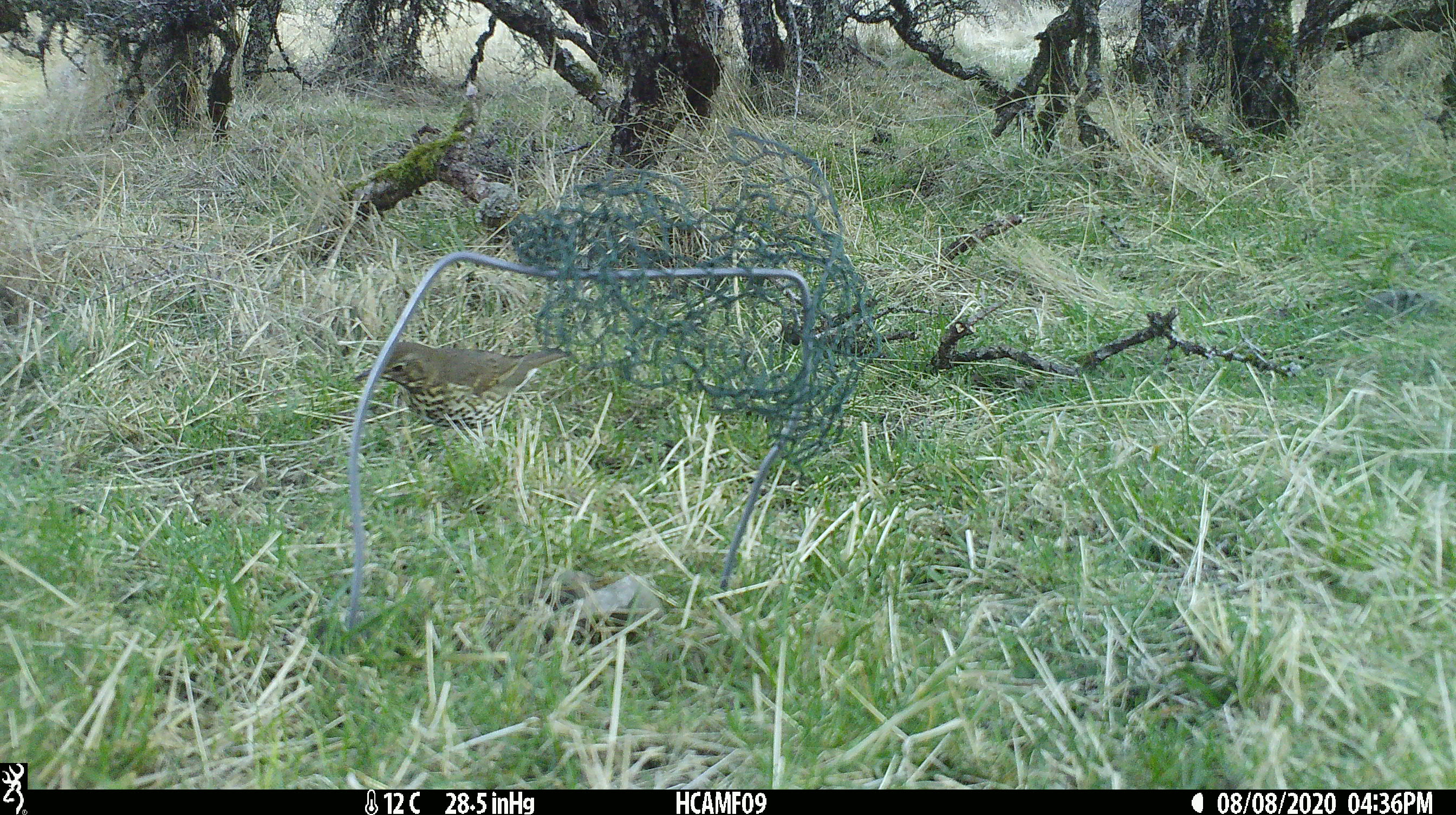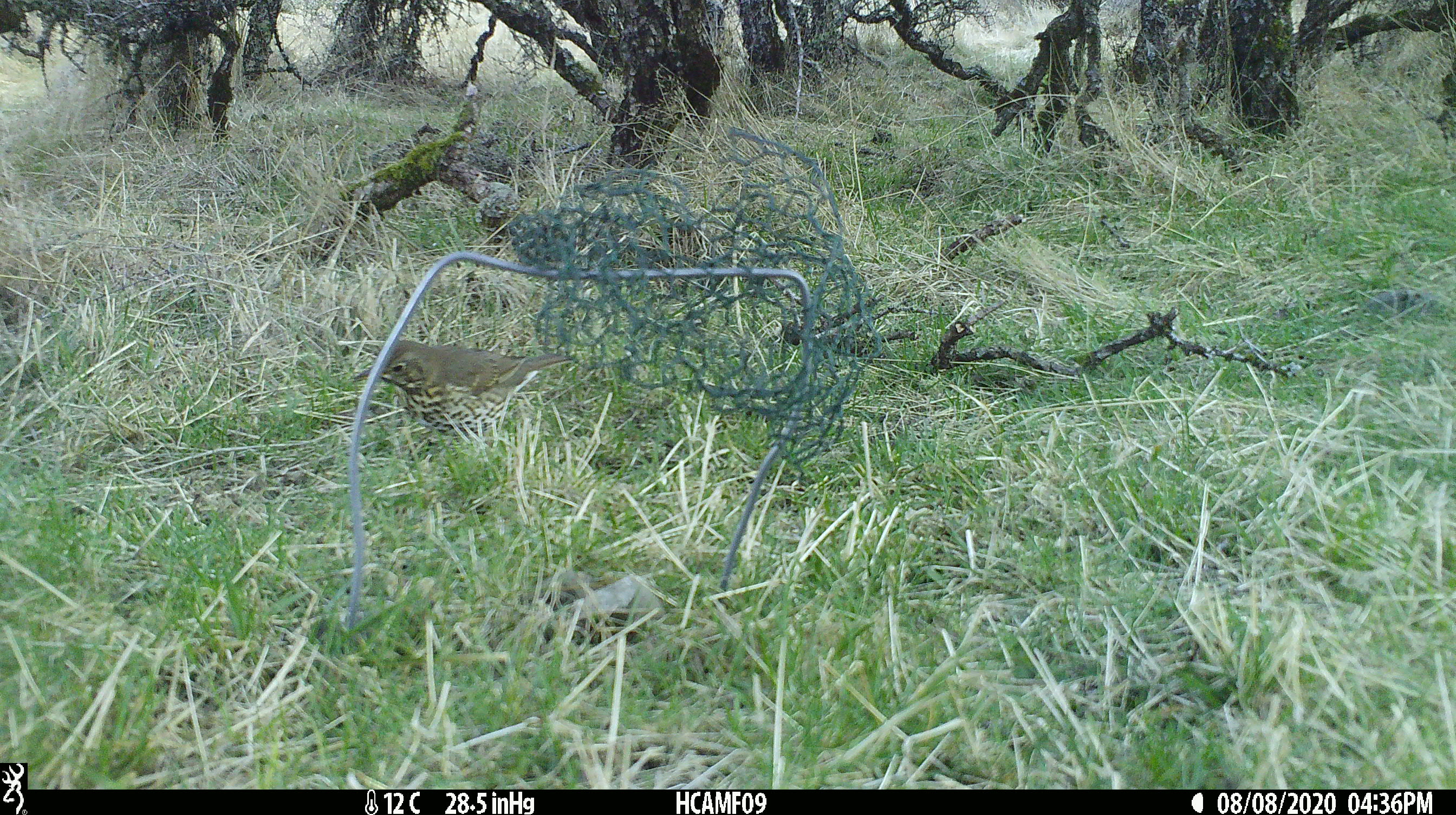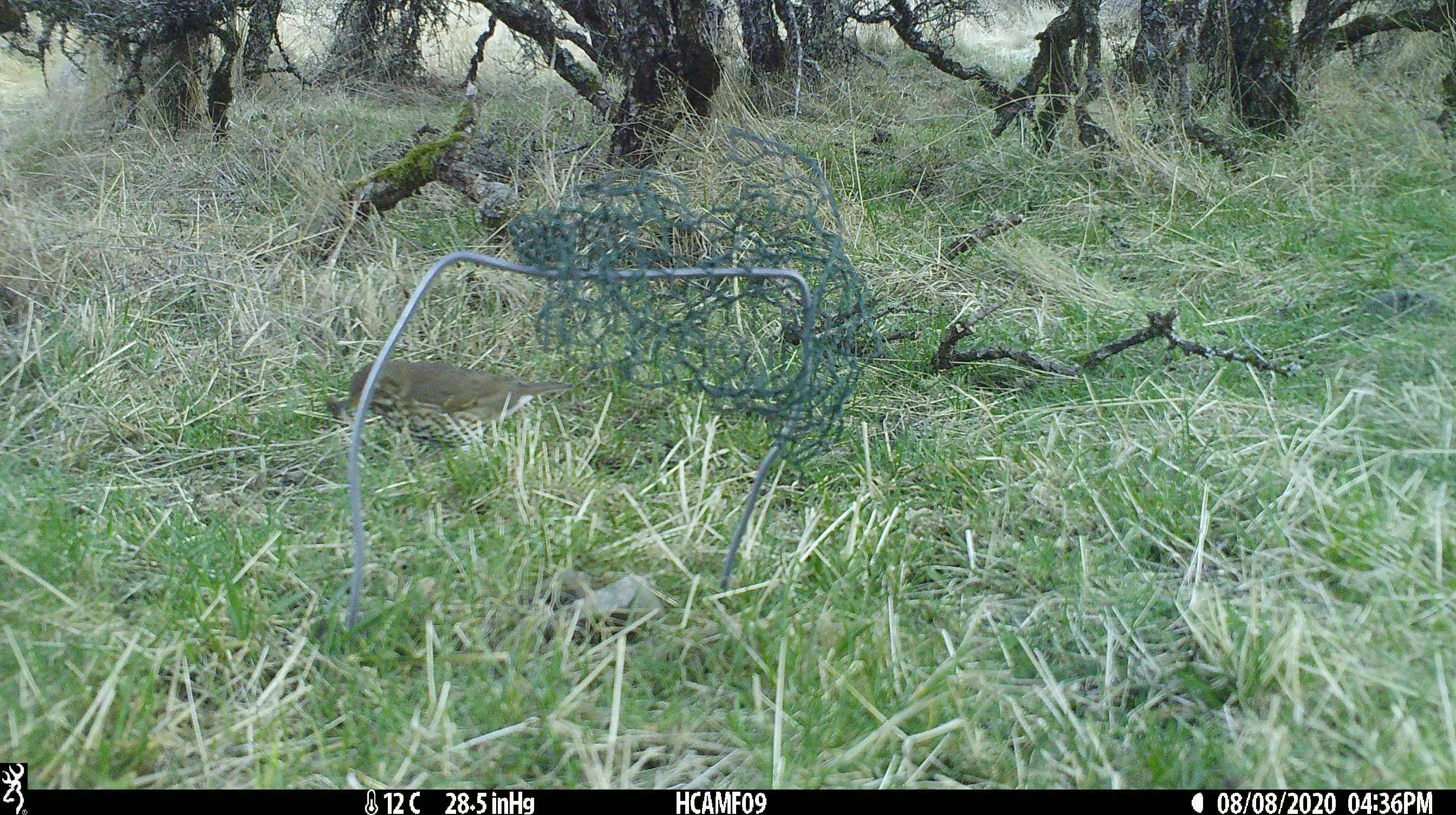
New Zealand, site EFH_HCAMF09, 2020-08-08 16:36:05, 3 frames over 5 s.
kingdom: Animalia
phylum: Chordata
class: Aves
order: Passeriformes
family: Turdidae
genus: Turdus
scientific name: Turdus philomelos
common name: song thrush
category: thrush